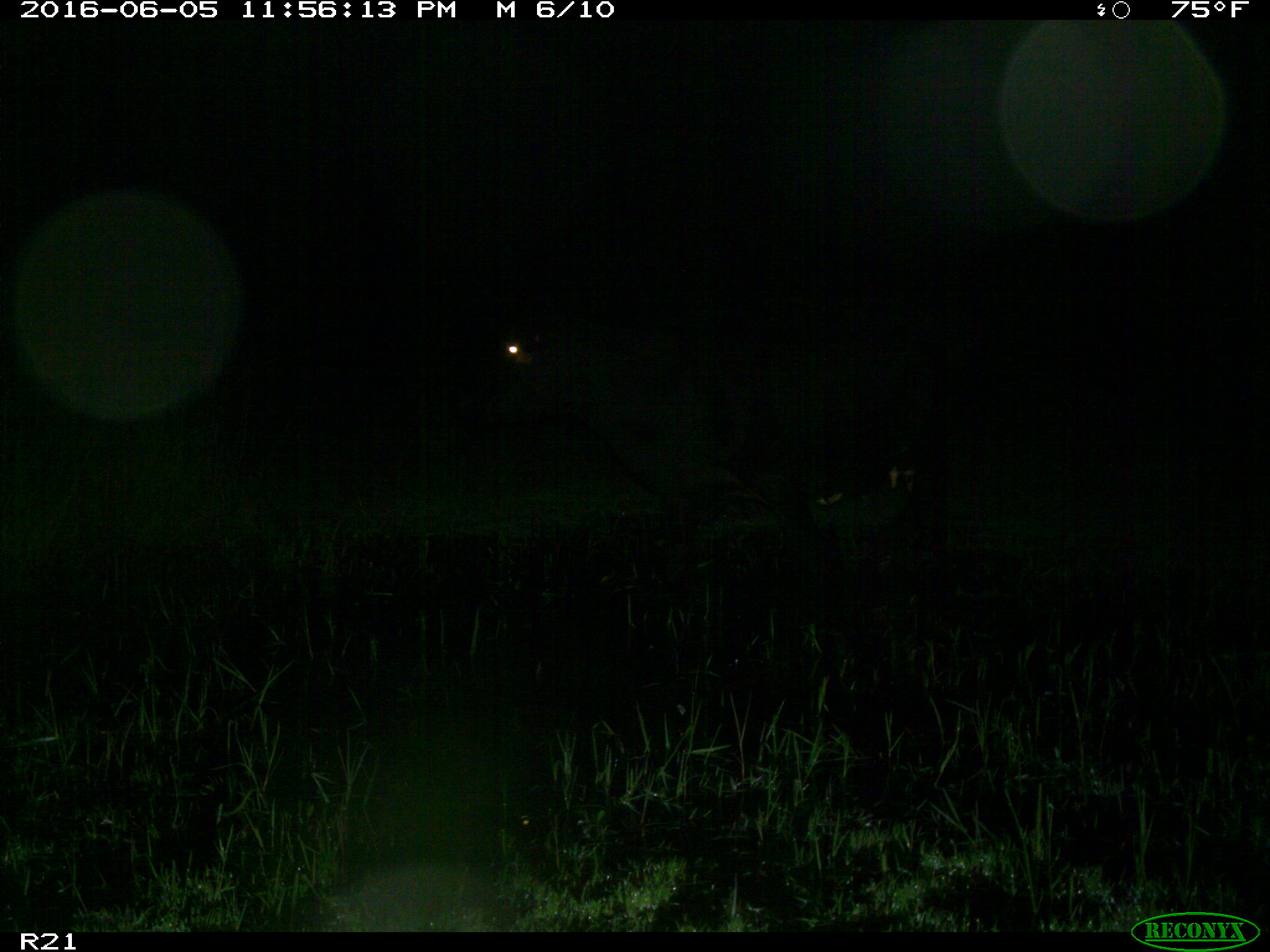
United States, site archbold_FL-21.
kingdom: Animalia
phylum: Chordata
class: Mammalia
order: Artiodactyla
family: Bovidae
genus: Bos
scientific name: Bos taurus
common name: domestic cow